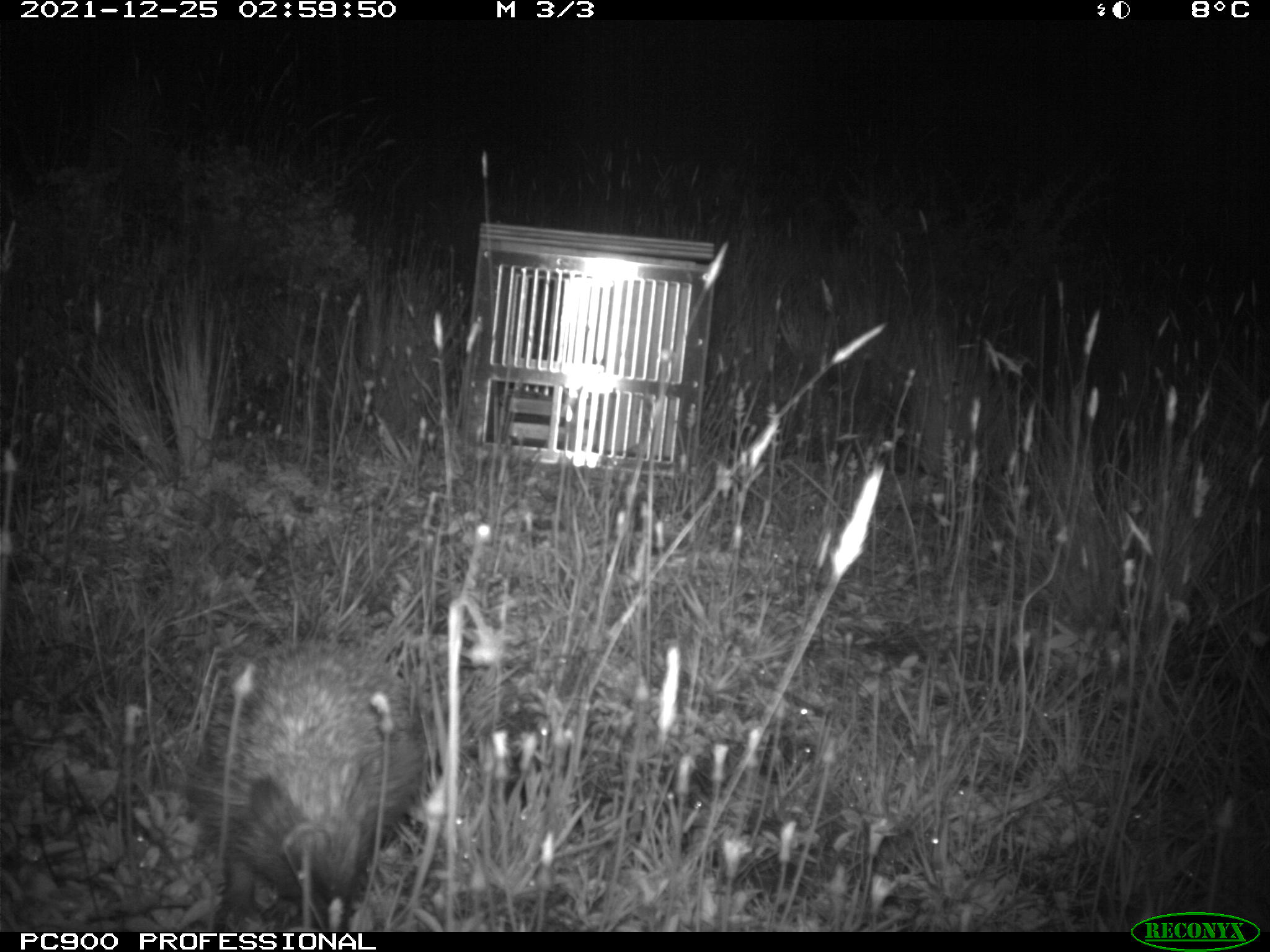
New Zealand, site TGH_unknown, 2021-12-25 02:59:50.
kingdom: Animalia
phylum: Chordata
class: Mammalia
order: Eulipotyphla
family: Erinaceidae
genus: Erinaceus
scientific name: Erinaceus europaeus europaeus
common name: european hedgehog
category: hedgehog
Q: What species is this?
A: Hedgehog (european hedgehog) (Erinaceus europaeus europaeus).